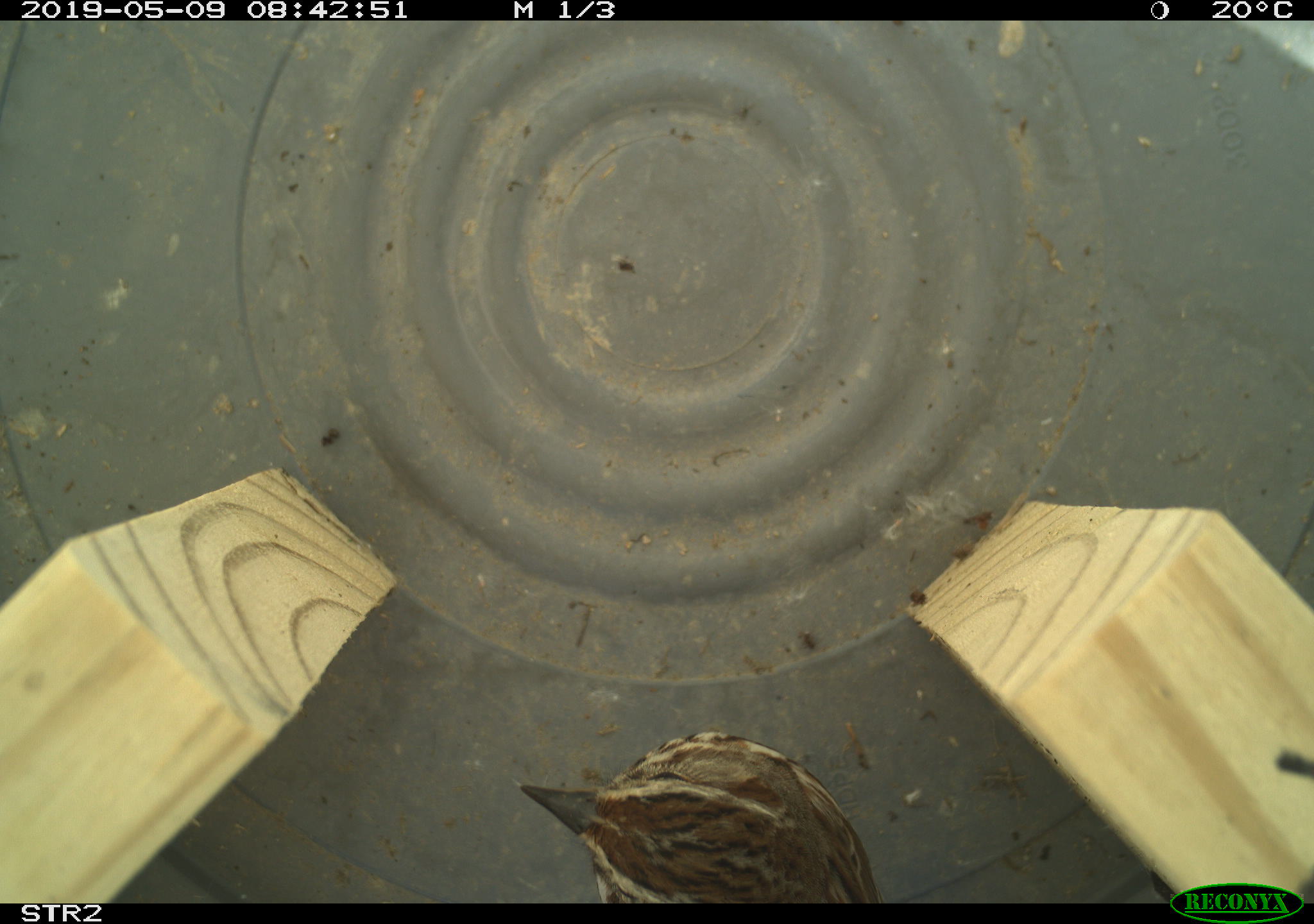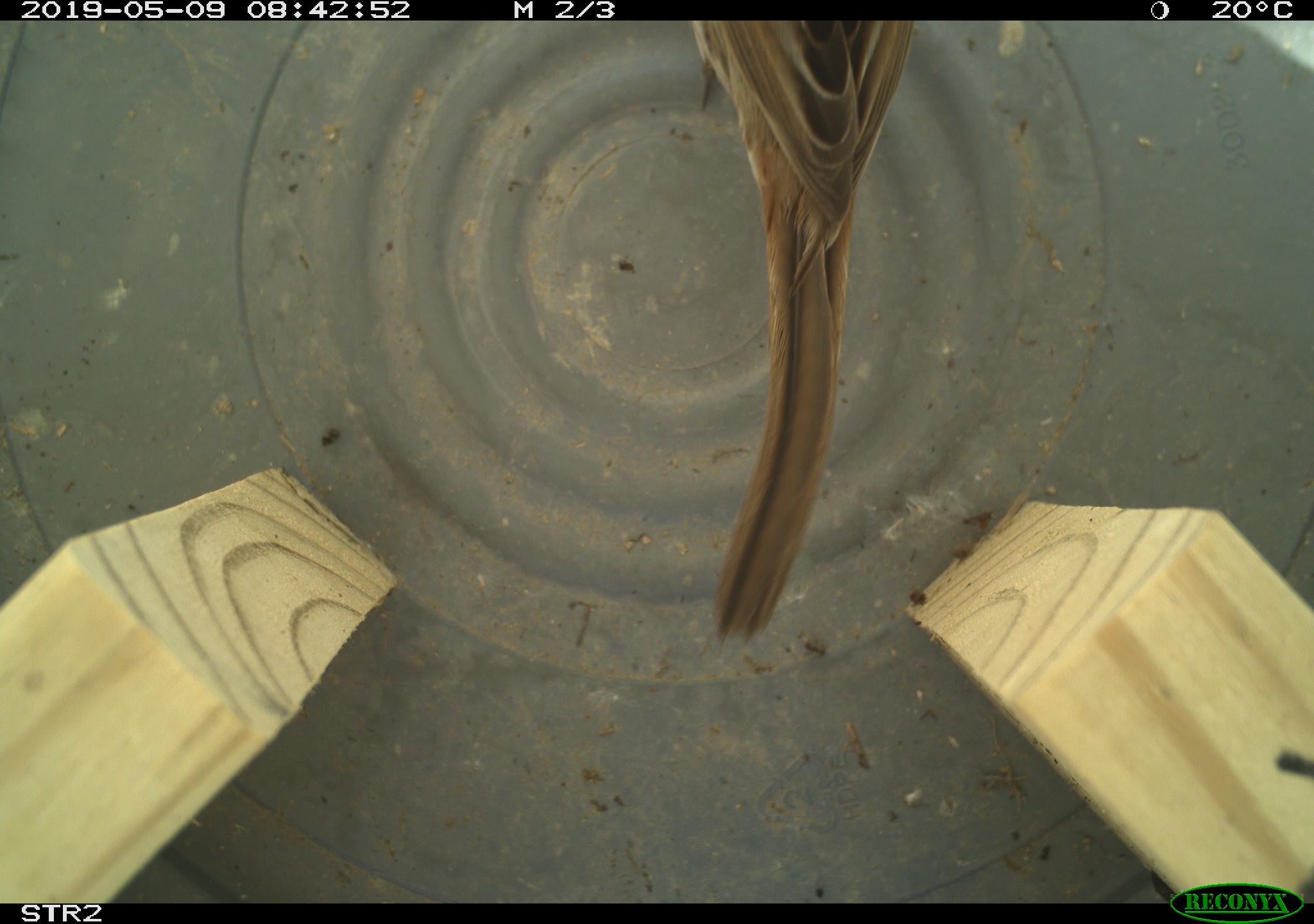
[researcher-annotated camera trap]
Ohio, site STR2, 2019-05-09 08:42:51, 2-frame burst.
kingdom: Animalia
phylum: Chordata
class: Aves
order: Passeriformes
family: Passerellidae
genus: Melospiza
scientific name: Melospiza melodia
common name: song sparrow